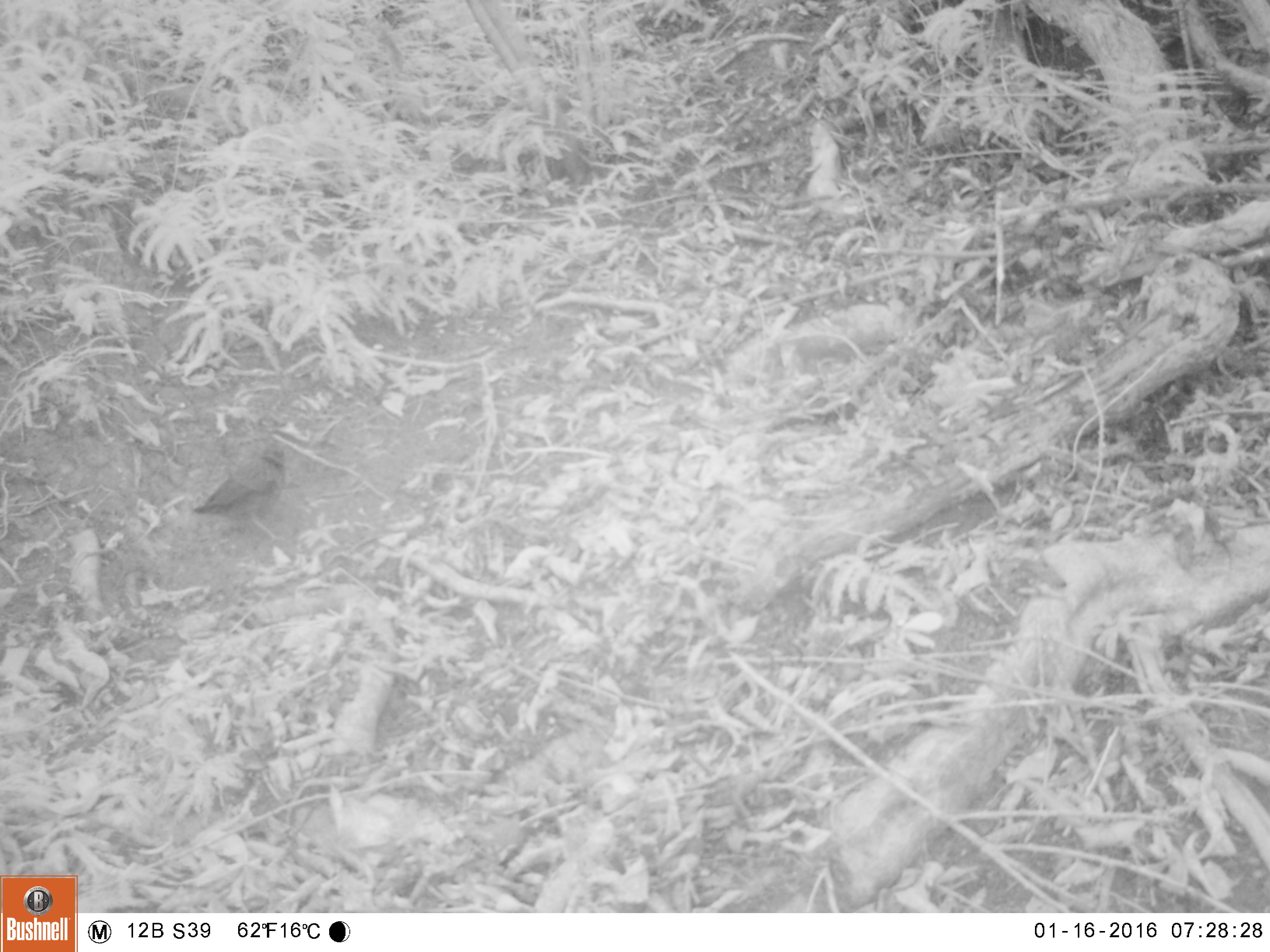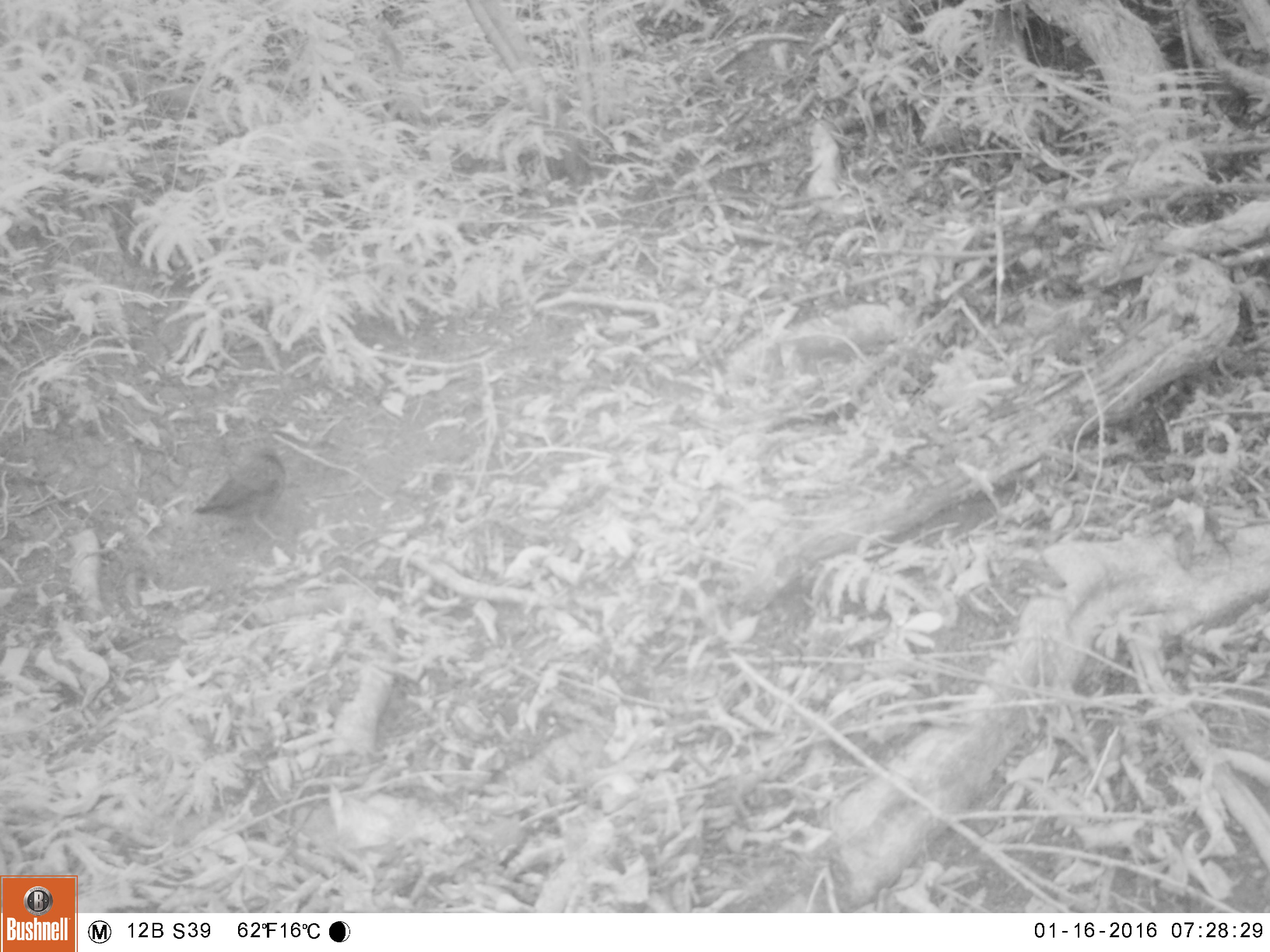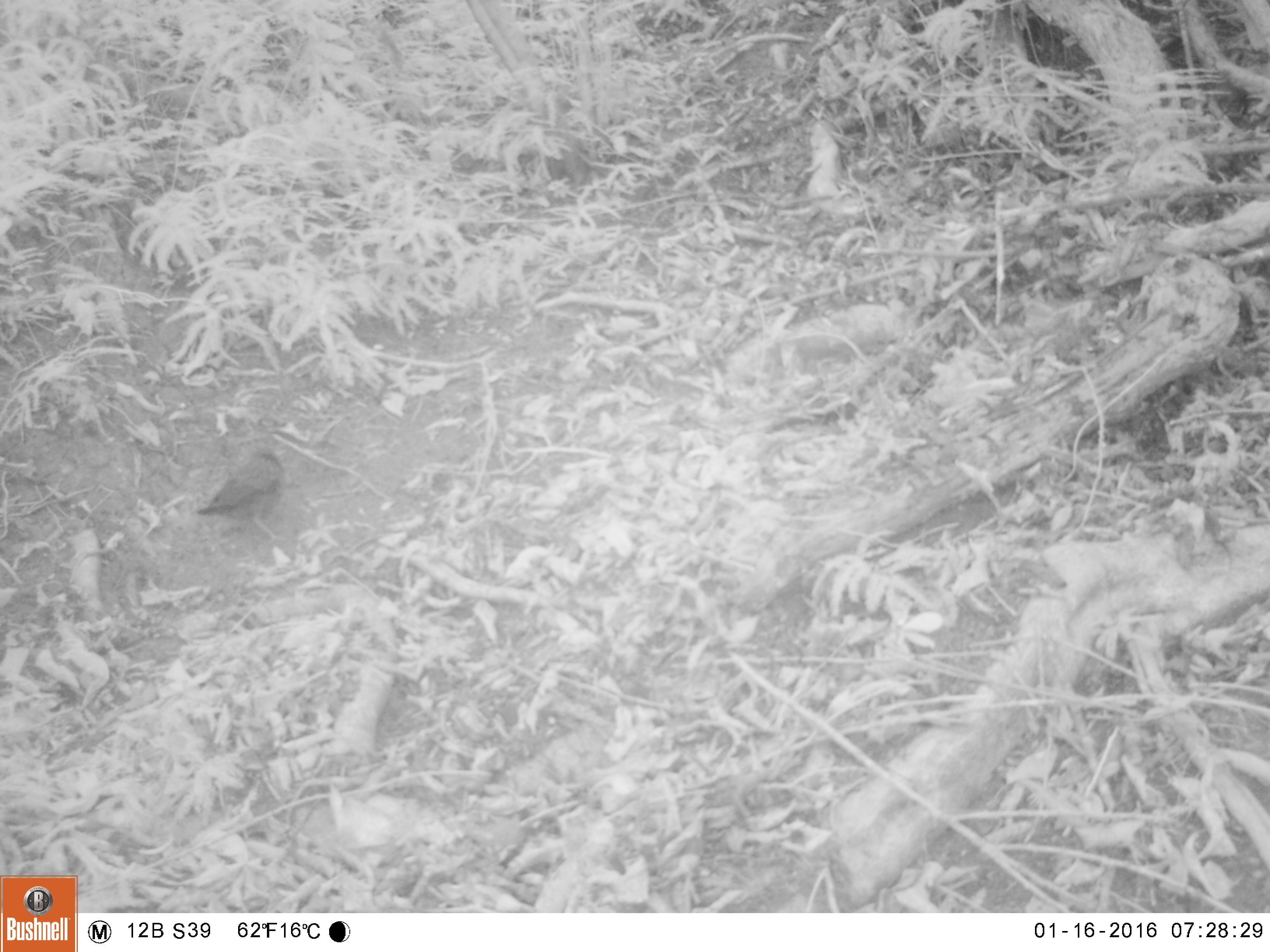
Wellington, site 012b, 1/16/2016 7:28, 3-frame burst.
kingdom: Animalia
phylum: Chordata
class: Aves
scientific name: Aves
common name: bird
Bird (Aves).